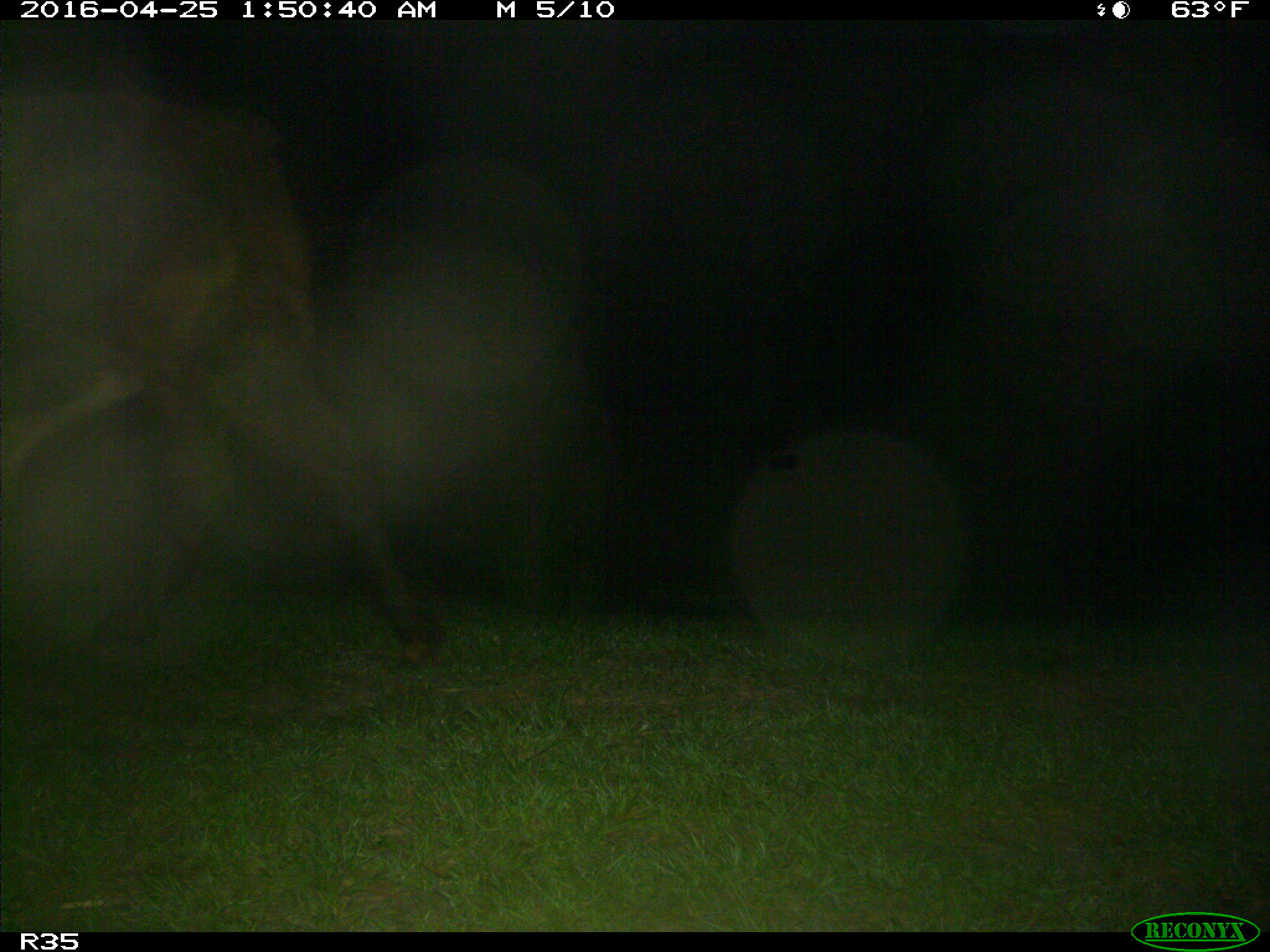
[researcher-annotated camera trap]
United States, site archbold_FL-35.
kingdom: Animalia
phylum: Chordata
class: Mammalia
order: Artiodactyla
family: Bovidae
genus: Bos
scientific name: Bos taurus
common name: domestic cow